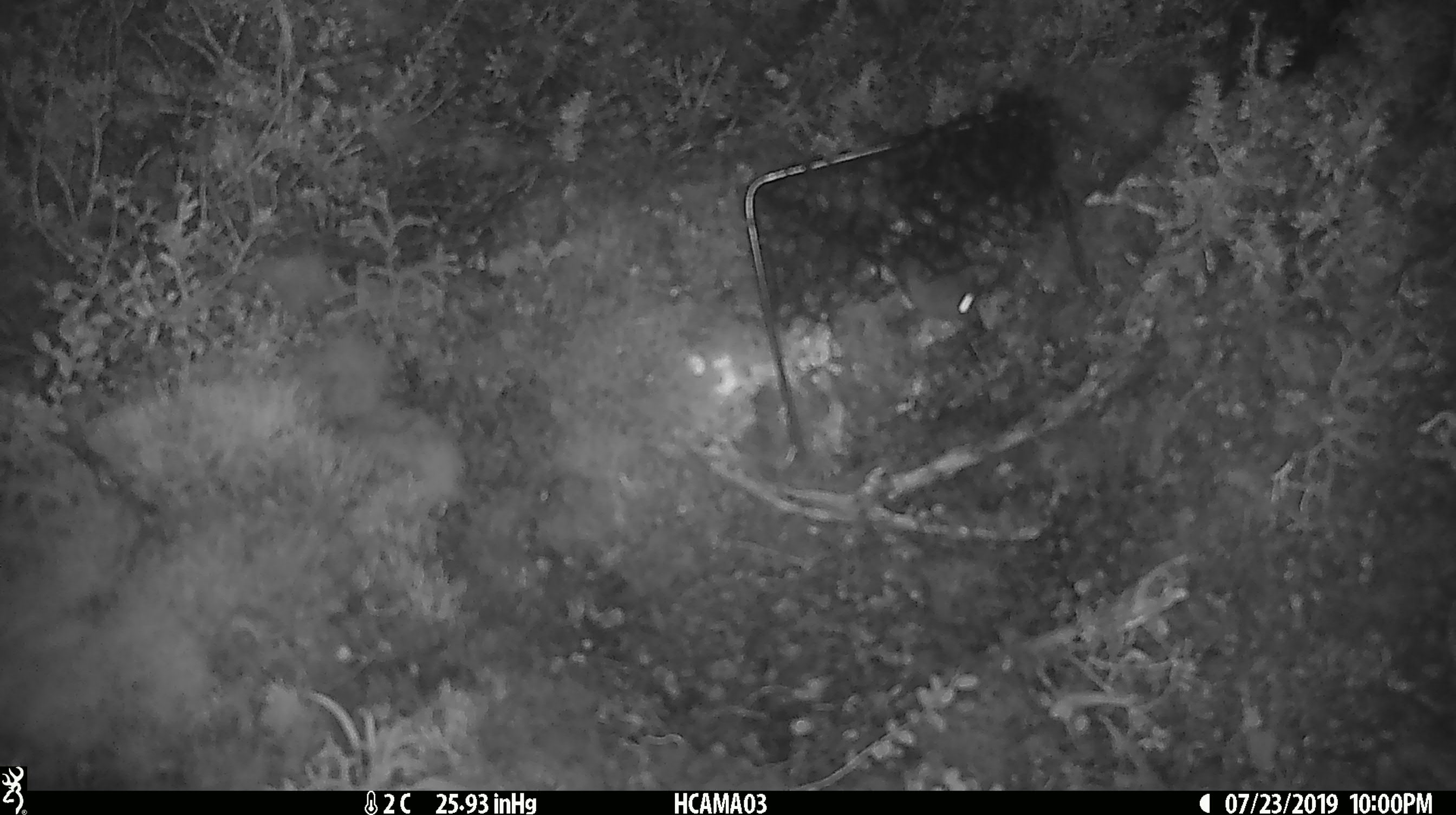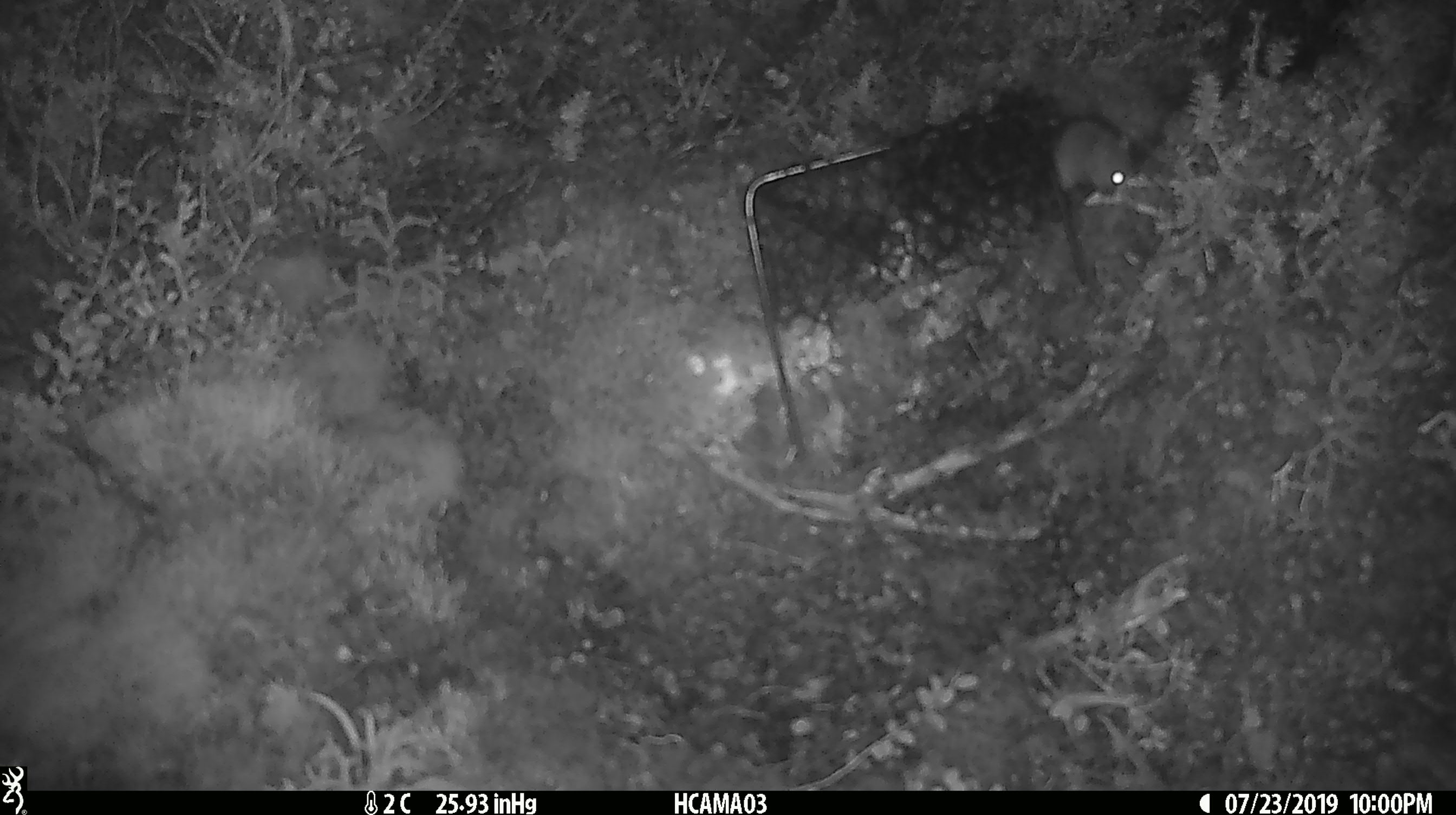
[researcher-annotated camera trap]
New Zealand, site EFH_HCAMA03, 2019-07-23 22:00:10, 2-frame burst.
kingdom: Animalia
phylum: Chordata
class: Mammalia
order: Rodentia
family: Muridae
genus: Mus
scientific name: Mus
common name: mouse